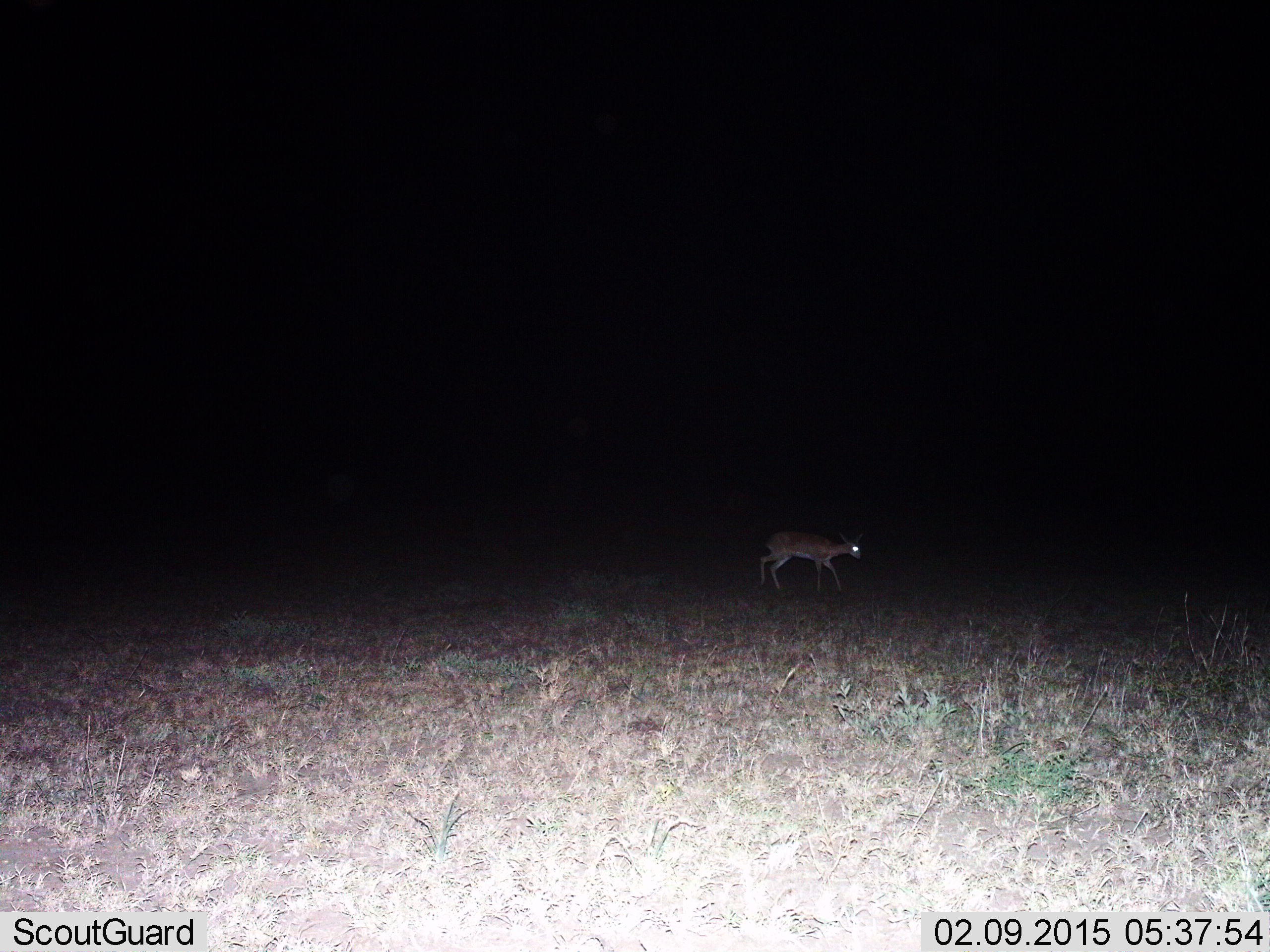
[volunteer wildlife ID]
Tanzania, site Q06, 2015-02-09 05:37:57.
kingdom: Animalia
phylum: Chordata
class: Mammalia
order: Artiodactyla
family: Bovidae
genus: Madoqua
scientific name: Madoqua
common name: dikdik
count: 1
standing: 33%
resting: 0%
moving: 67%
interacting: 0%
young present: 0%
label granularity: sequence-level